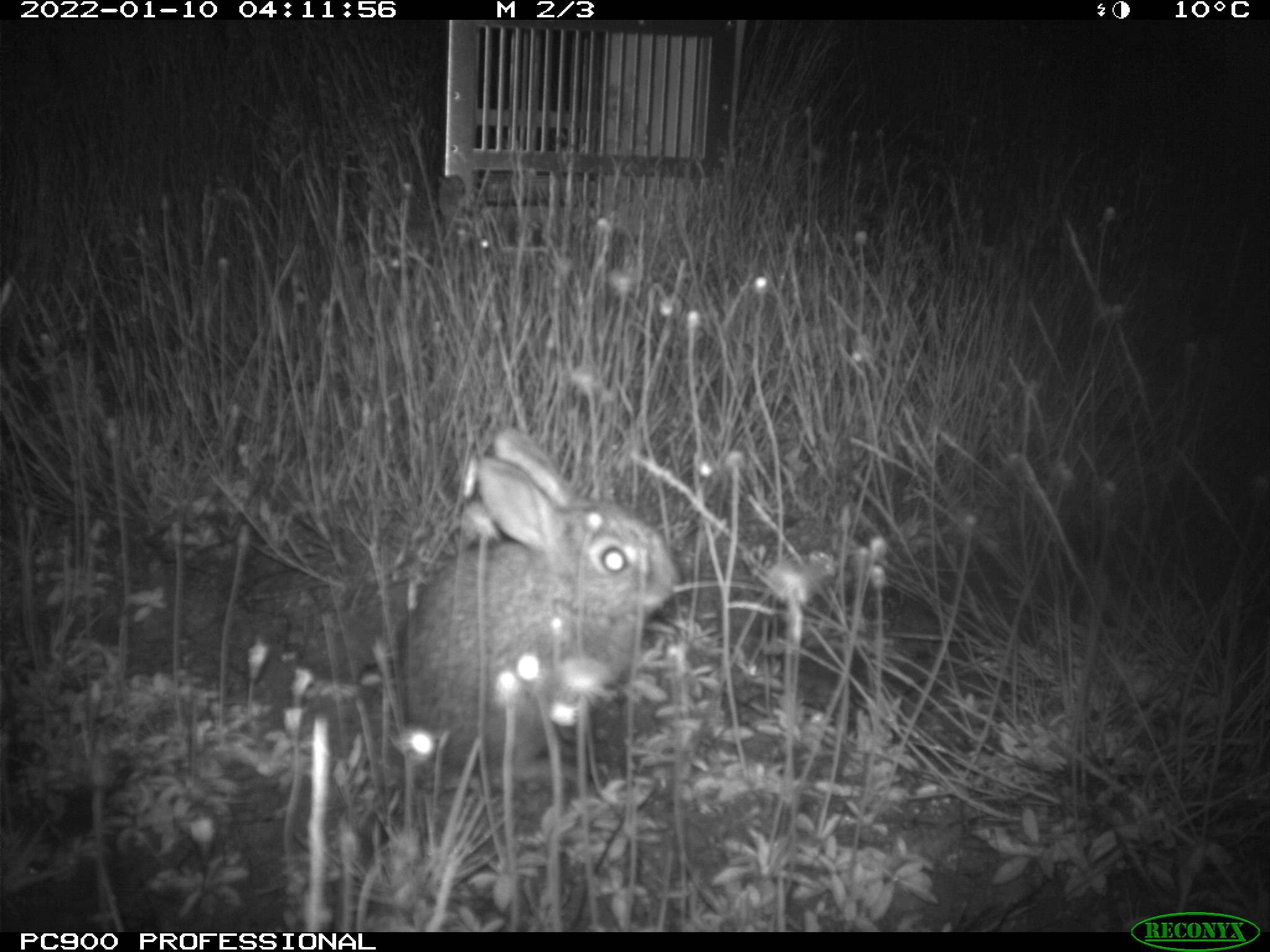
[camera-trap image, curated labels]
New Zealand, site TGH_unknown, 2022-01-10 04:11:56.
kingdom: Animalia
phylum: Chordata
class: Mammalia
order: Lagomorpha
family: Leporidae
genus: Oryctolagus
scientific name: Oryctolagus cuniculus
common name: european rabbit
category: rabbit